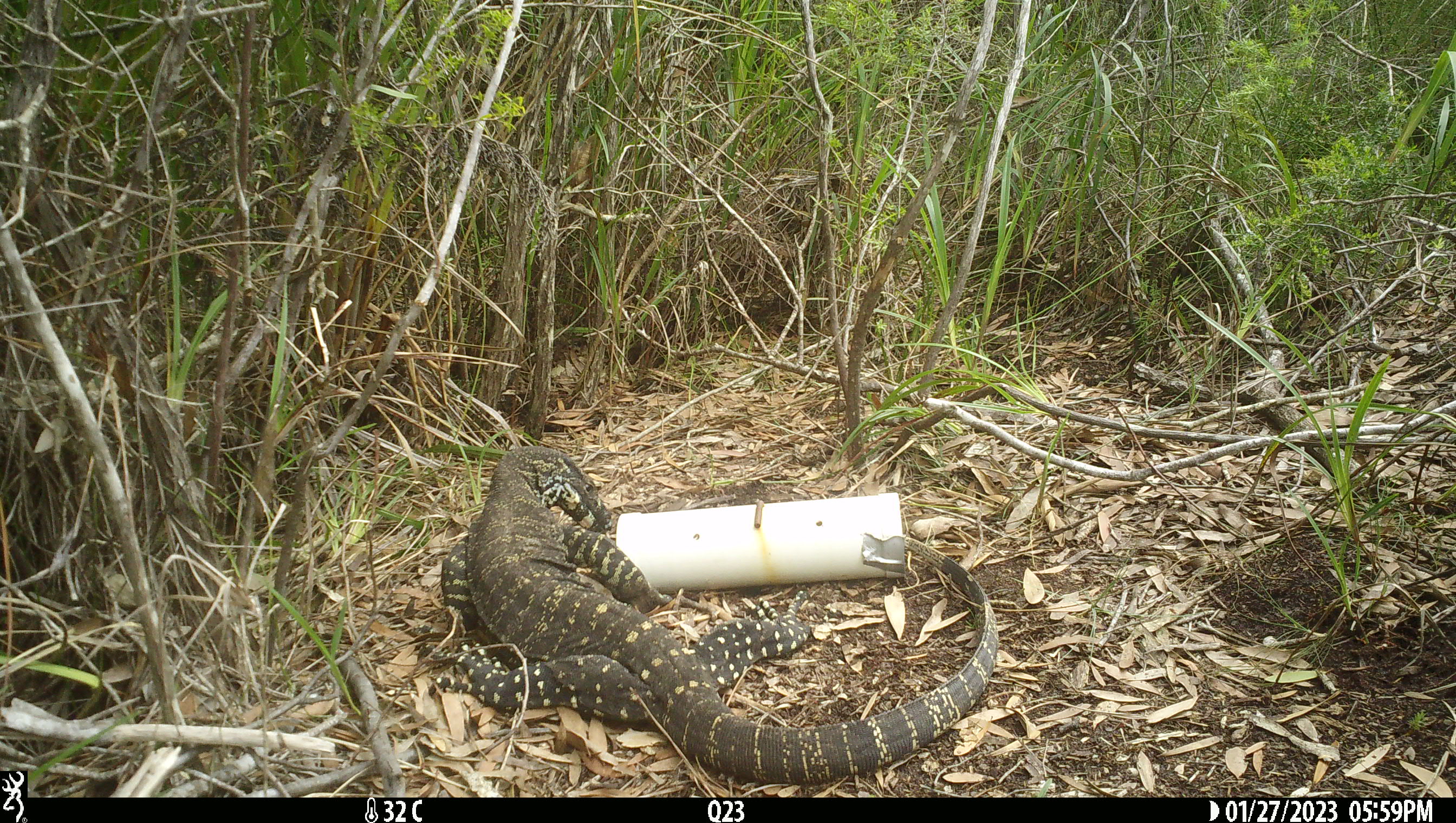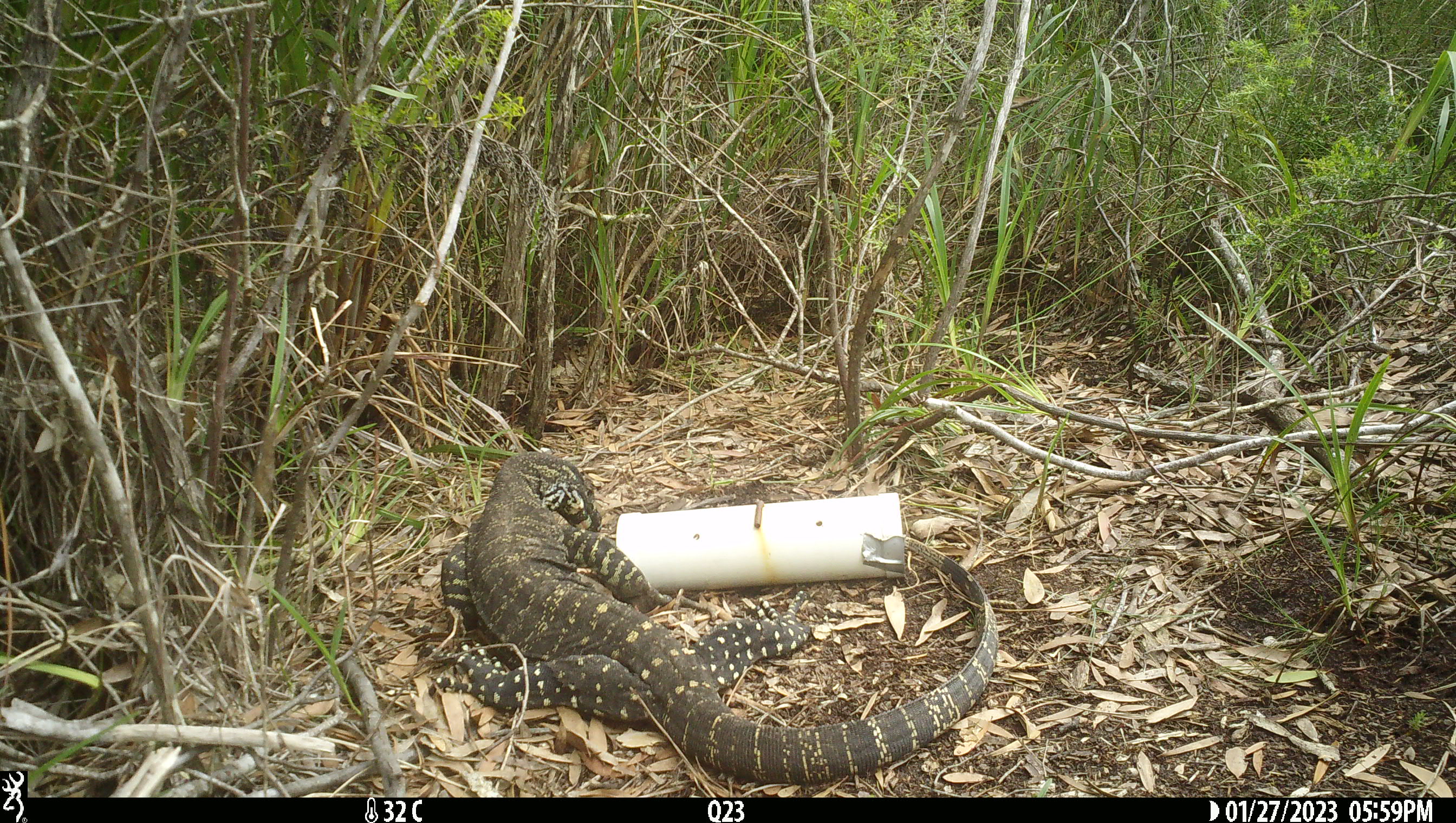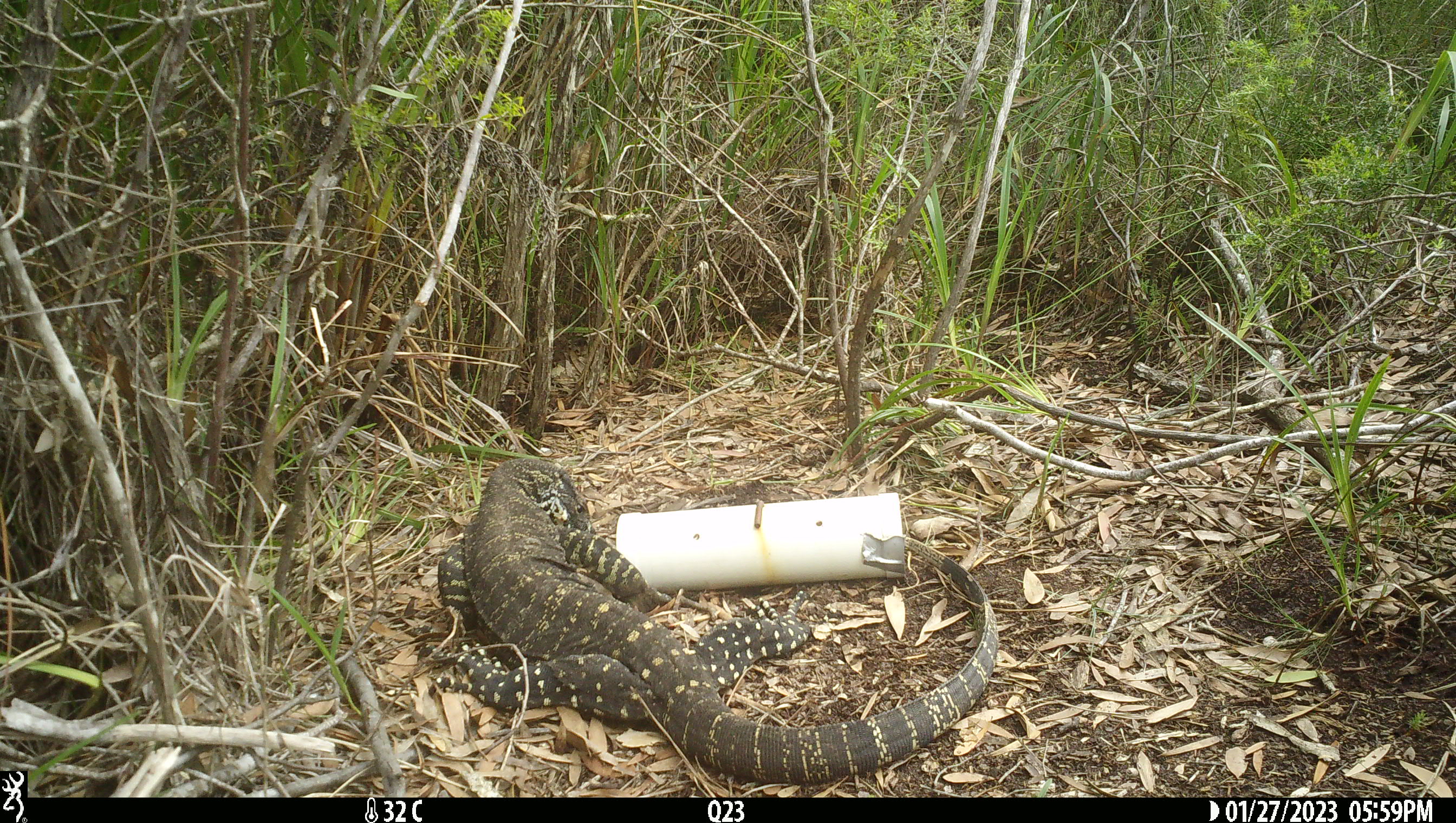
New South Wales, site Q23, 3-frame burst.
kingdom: Animalia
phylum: Chordata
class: Reptilia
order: Squamata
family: Varanidae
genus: Varanus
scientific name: Varanus varius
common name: lace monitor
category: goanna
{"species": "goanna (lace monitor) (Varanus varius)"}